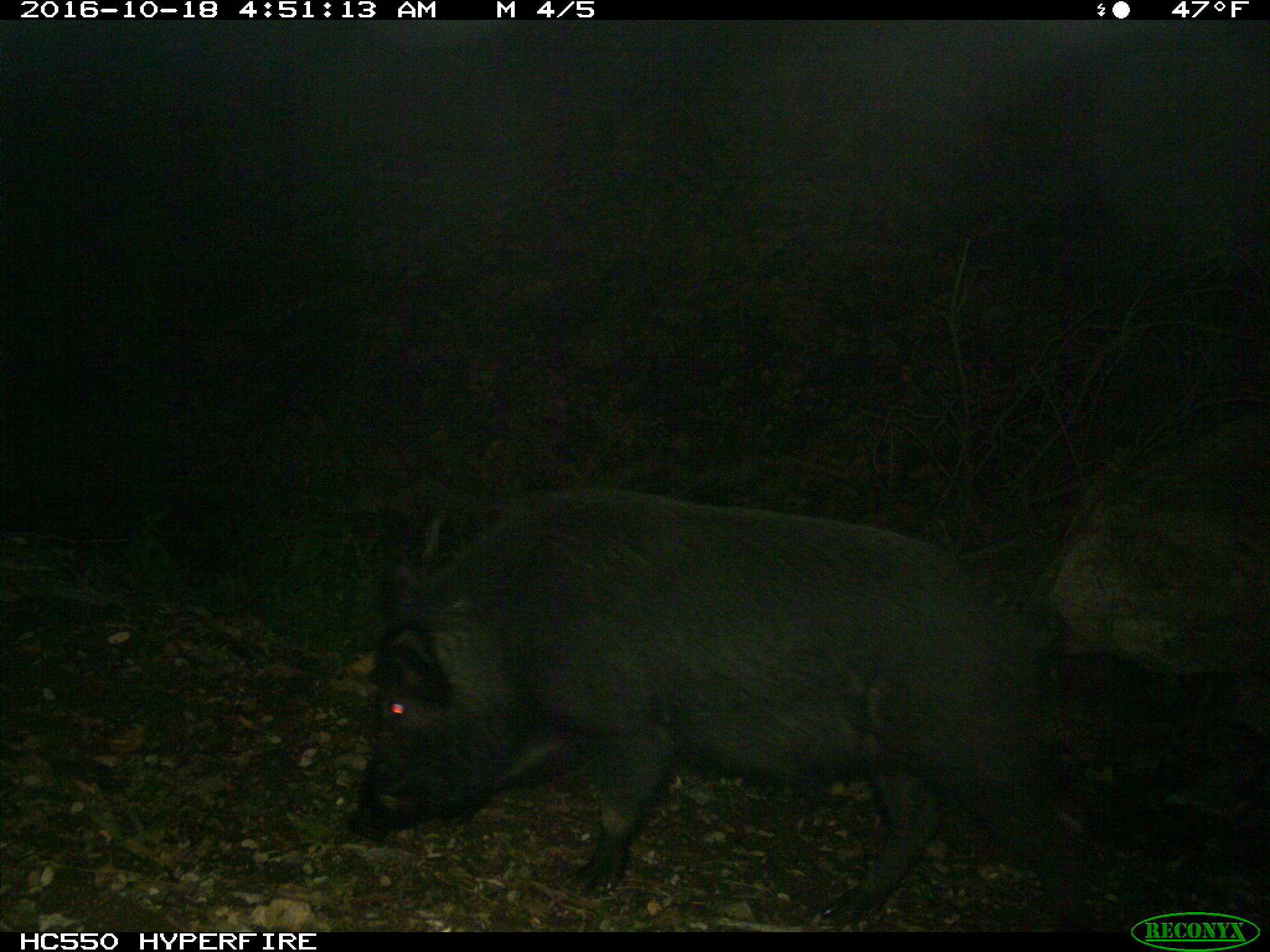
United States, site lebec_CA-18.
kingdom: Animalia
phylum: Chordata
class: Mammalia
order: Artiodactyla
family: Suidae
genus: Sus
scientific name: Sus scrofa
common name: wild boar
Sus scrofa (wild boar).